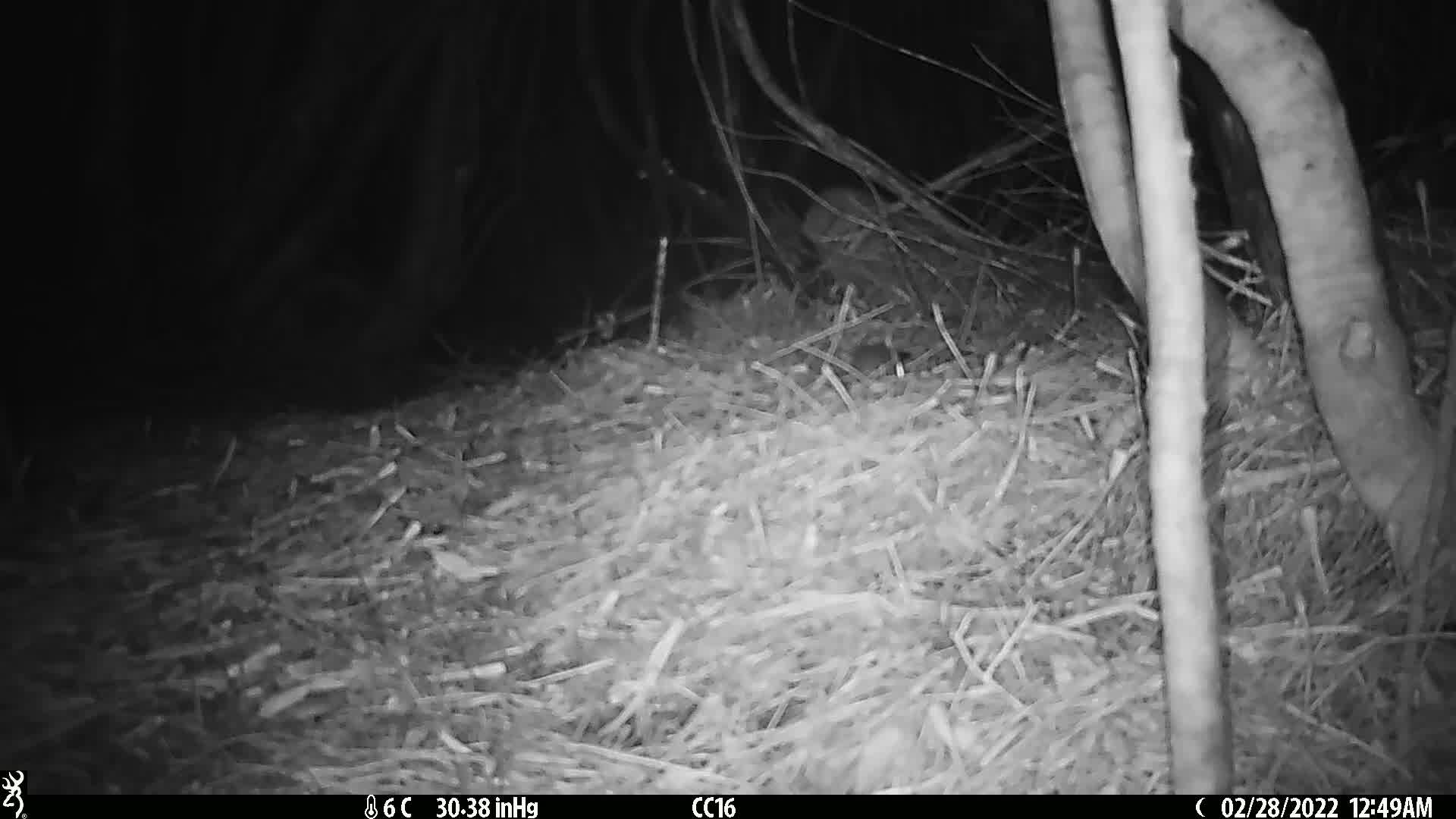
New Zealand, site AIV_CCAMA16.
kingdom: Animalia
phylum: Chordata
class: Mammalia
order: Rodentia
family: Muridae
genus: Mus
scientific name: Mus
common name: mouse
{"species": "mouse (Mus)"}